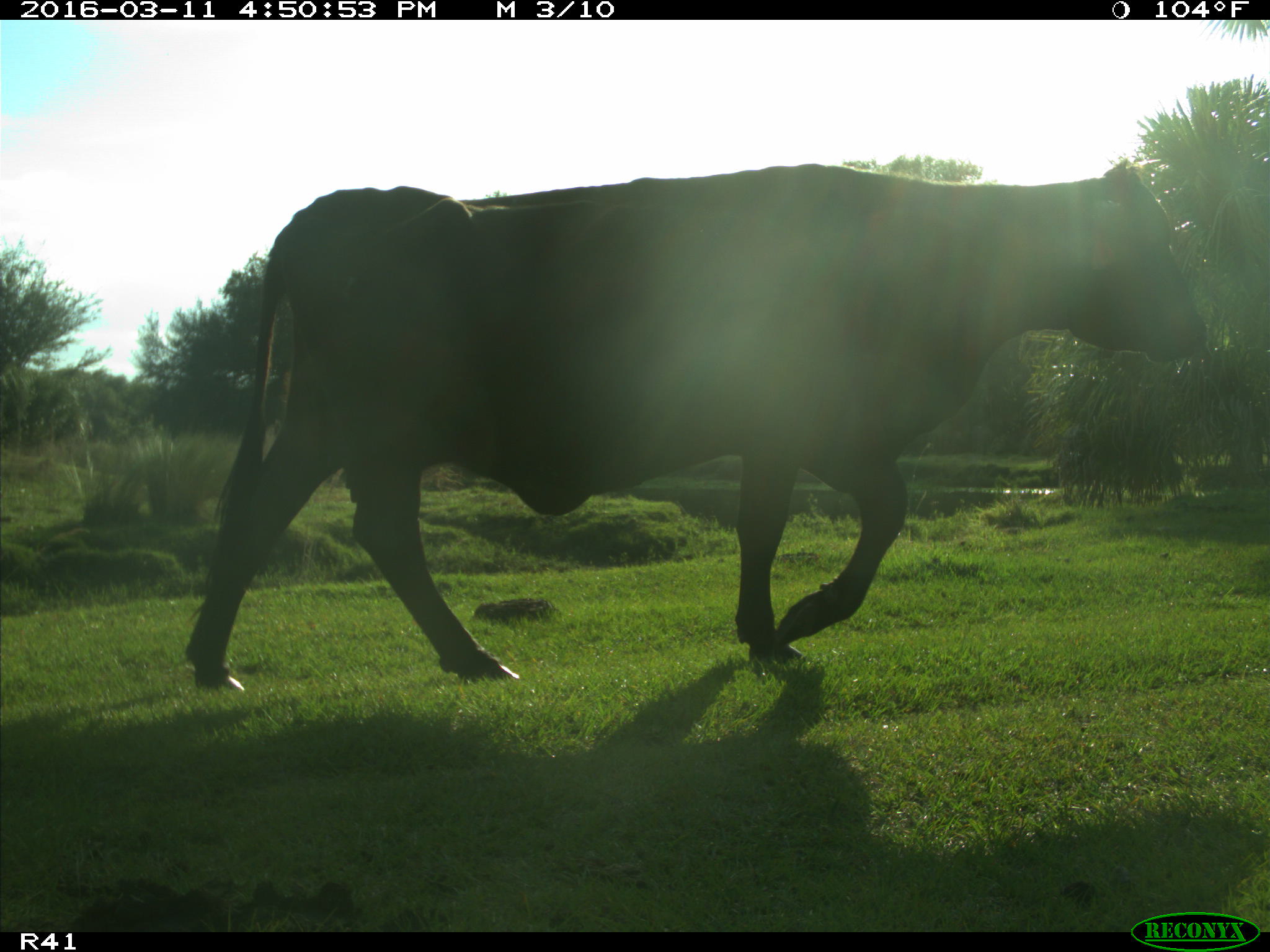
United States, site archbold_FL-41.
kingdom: Animalia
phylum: Chordata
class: Mammalia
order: Artiodactyla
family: Bovidae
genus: Bos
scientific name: Bos taurus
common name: domestic cow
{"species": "Bos taurus (domestic cow)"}